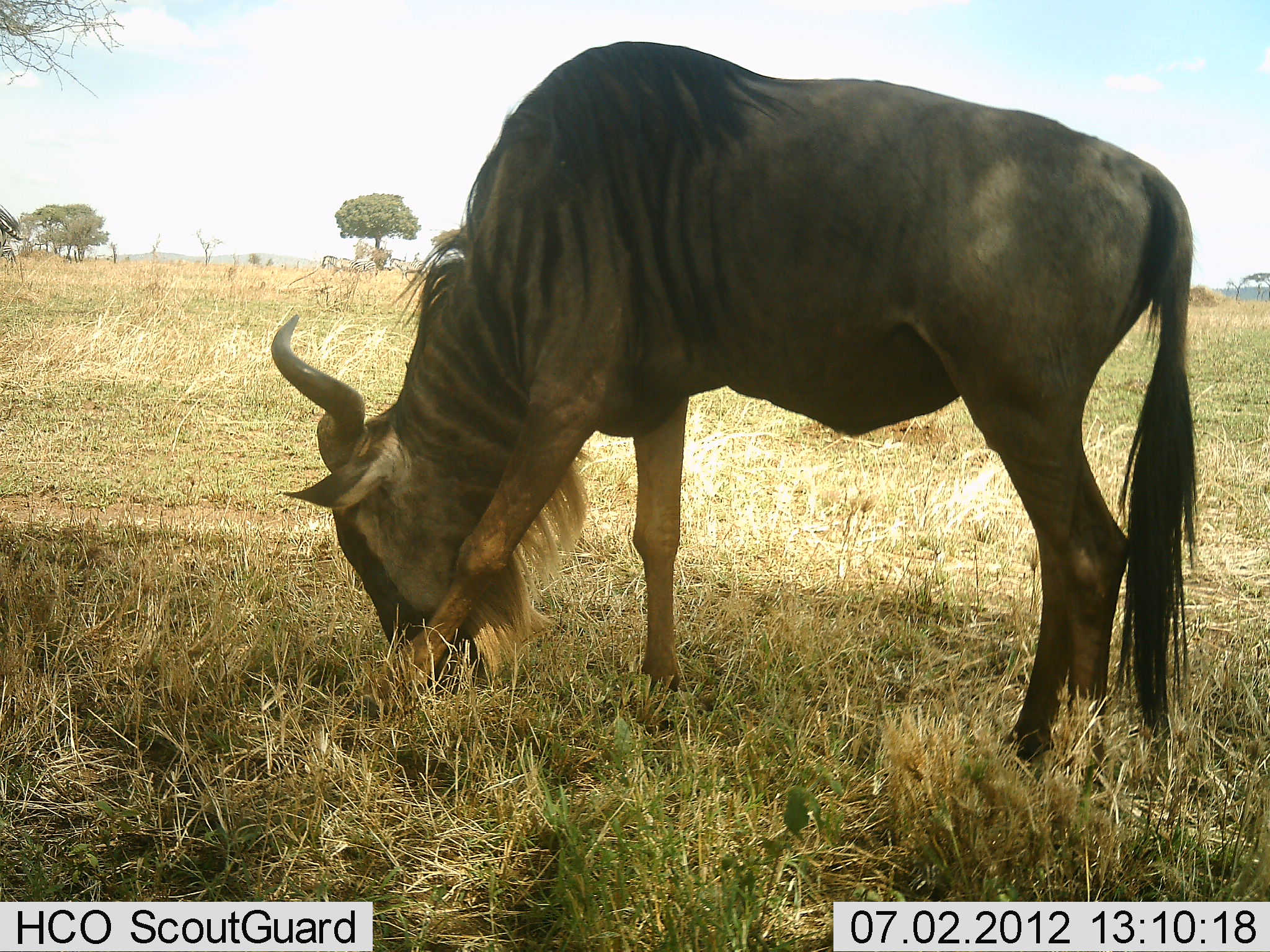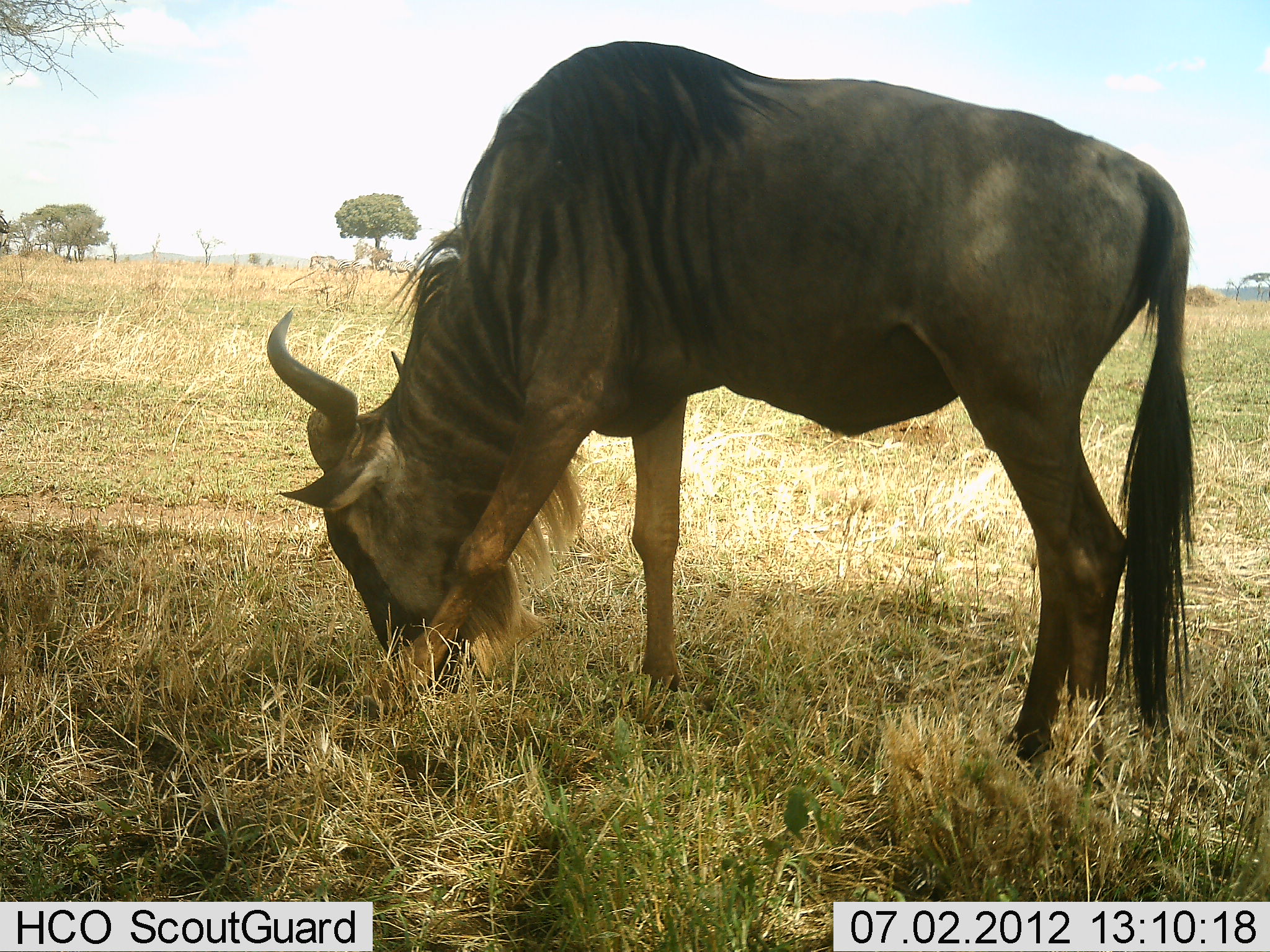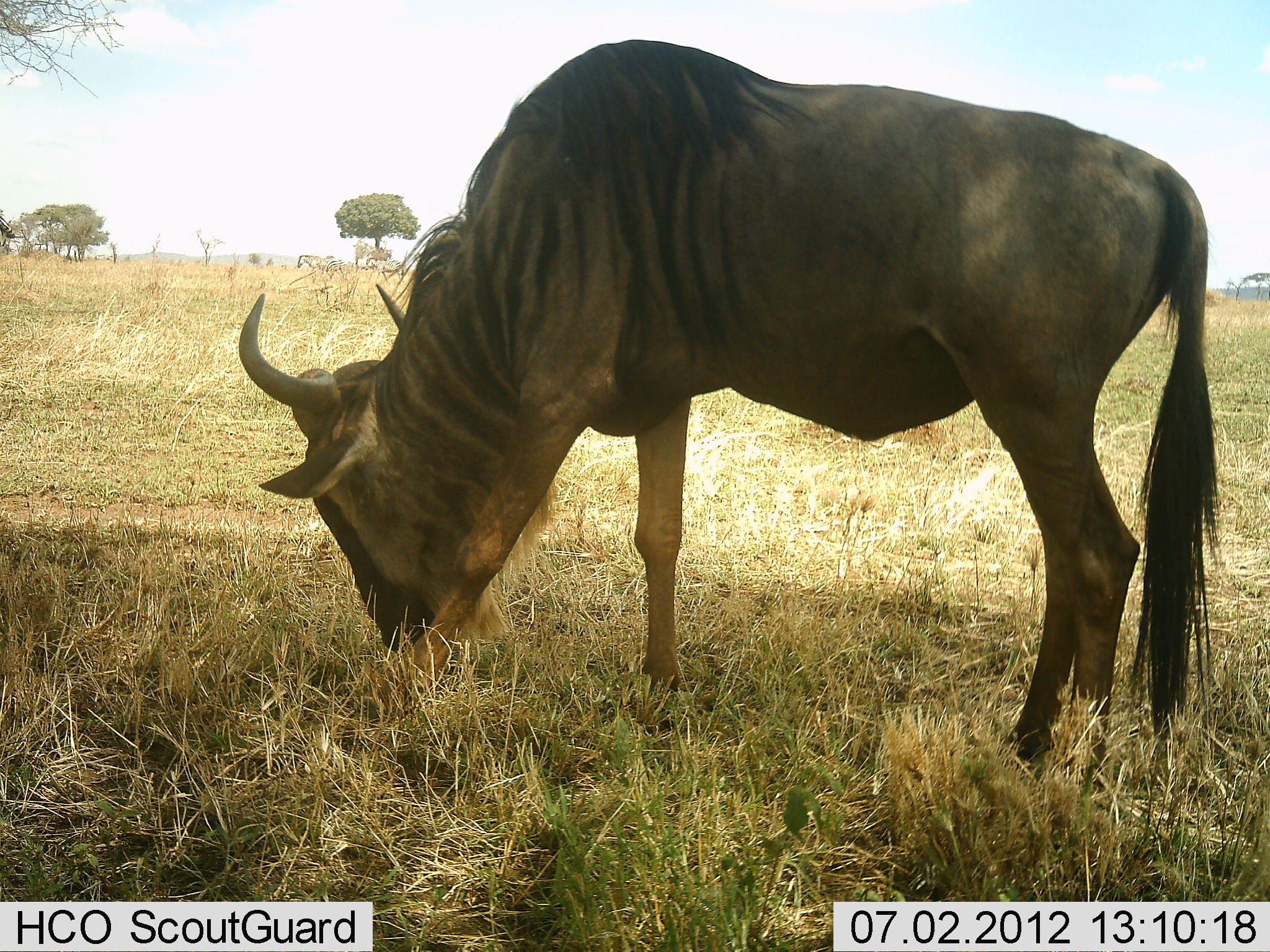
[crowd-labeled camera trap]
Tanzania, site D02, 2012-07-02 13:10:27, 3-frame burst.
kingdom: Animalia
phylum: Chordata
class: Mammalia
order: Artiodactyla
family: Bovidae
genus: Connochaetes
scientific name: Connochaetes taurinus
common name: blue wildebeest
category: wildebeest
Wildebeest (blue wildebeest) (Connochaetes taurinus), count 1. Behavior (volunteer vote fractions): standing 9%, resting 0%, moving 0%, interacting 0%. Young present (vote fraction): 0%. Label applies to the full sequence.